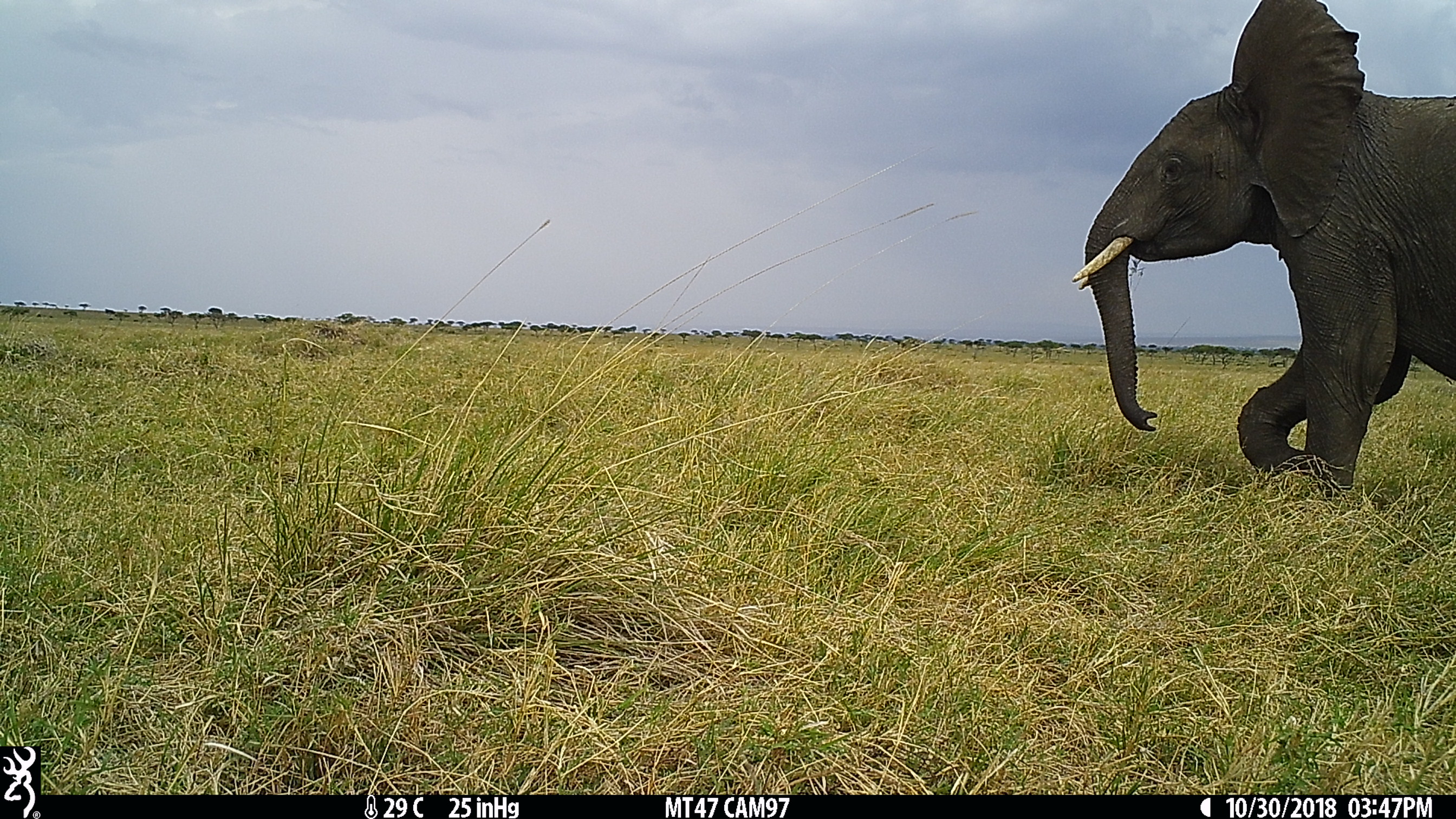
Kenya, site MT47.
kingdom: Animalia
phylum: Chordata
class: Mammalia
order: Proboscidea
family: Elephantidae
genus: Loxodonta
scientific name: Loxodonta africana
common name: elephant